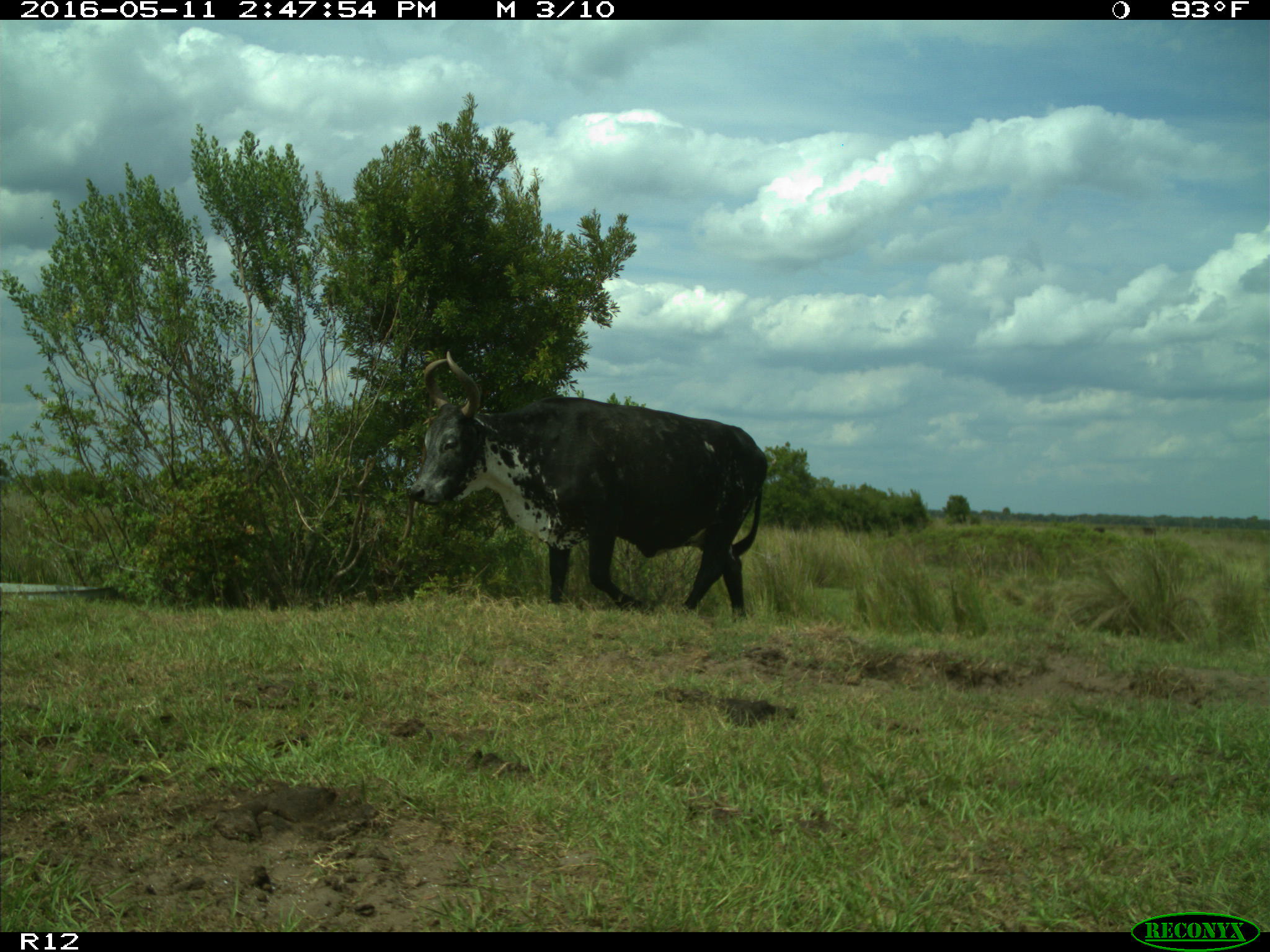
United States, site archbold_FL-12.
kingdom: Animalia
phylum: Chordata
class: Mammalia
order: Artiodactyla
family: Bovidae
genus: Bos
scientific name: Bos taurus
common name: domestic cow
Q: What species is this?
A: Bos taurus (domestic cow).